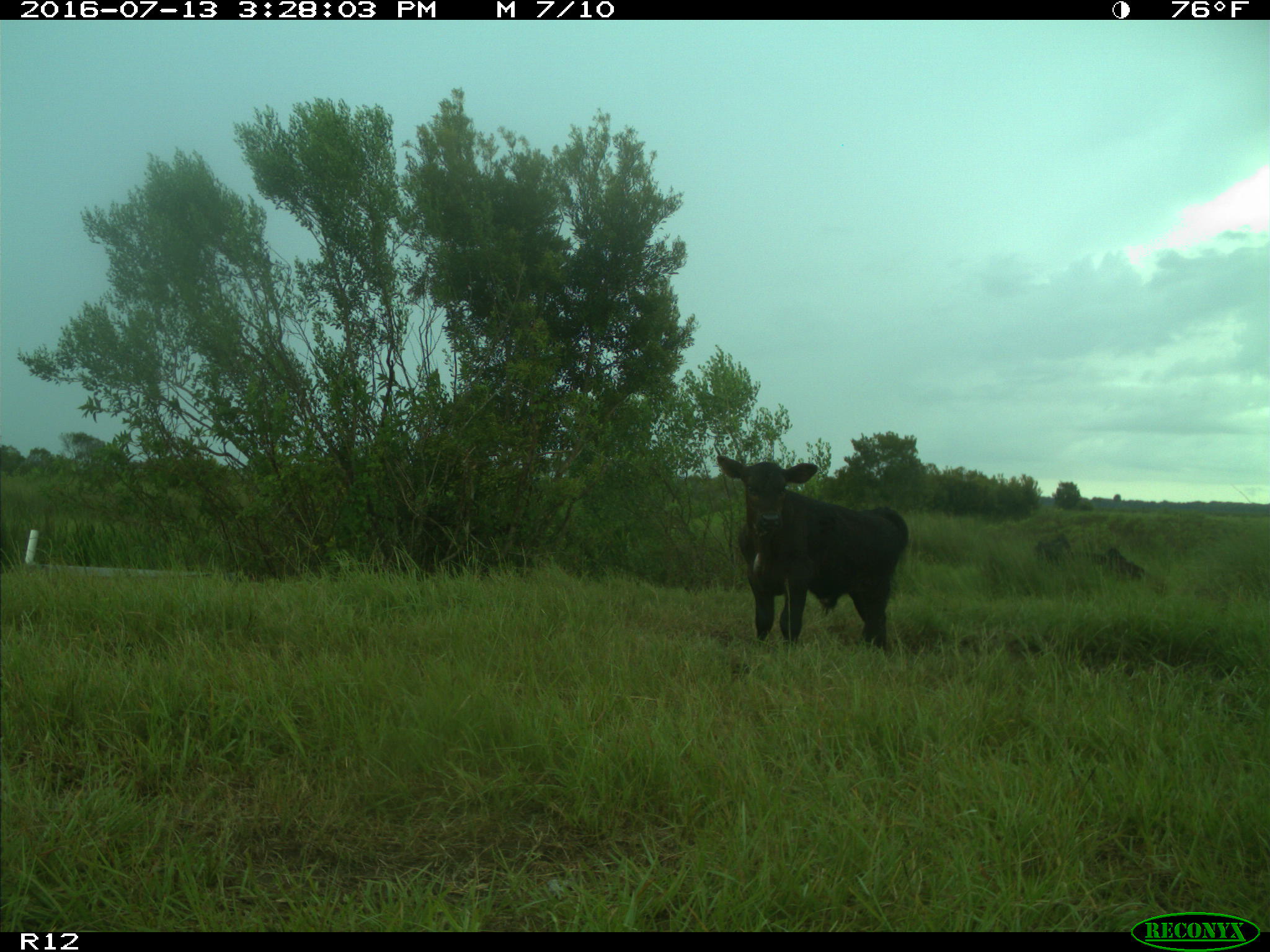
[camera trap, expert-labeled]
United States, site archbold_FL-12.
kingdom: Animalia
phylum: Chordata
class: Mammalia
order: Artiodactyla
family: Bovidae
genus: Bos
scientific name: Bos taurus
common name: domestic cow